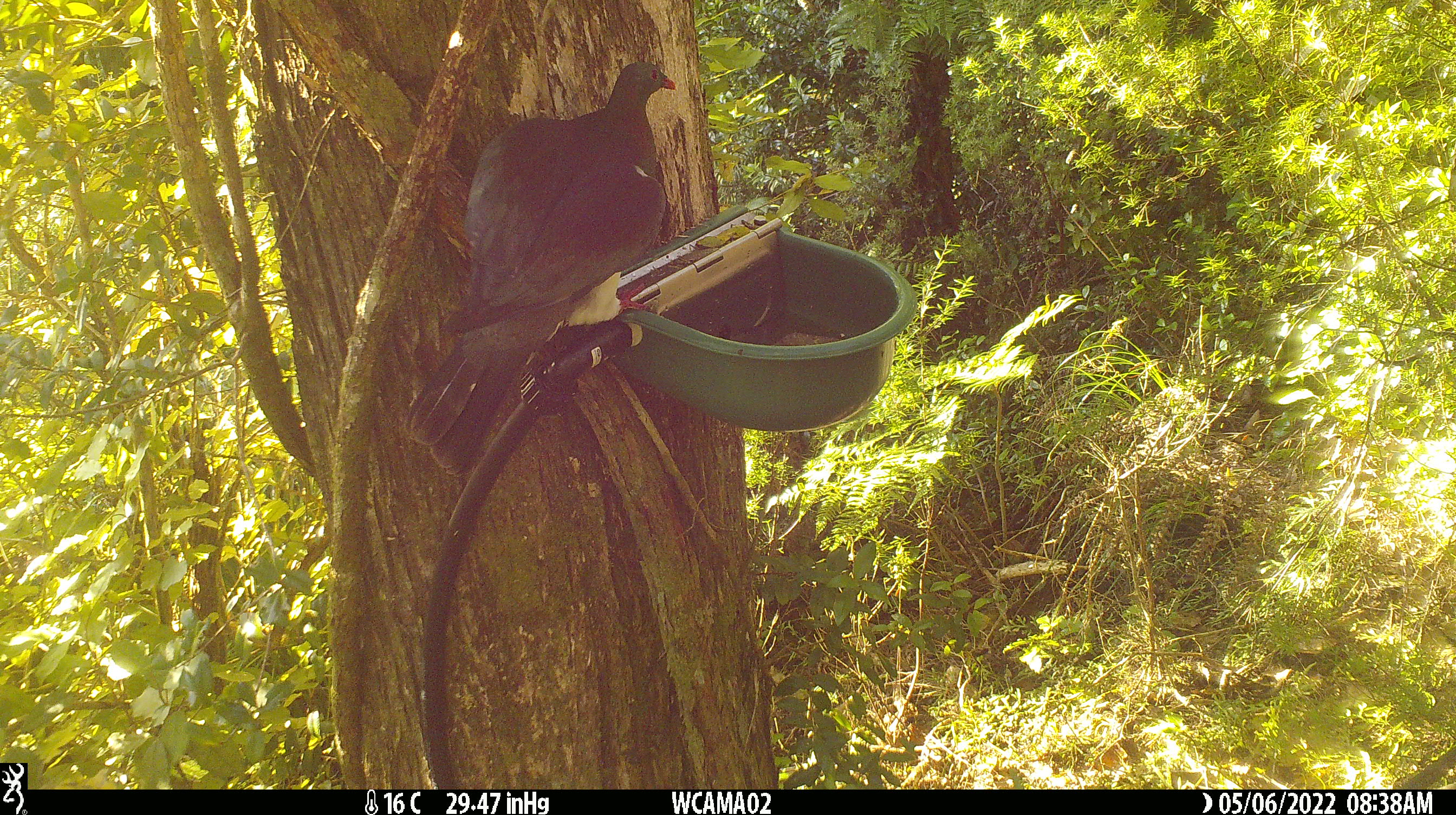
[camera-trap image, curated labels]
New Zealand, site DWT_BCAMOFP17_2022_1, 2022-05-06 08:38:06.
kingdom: Animalia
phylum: Chordata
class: Aves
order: Columbiformes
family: Columbidae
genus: Hemiphaga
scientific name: Hemiphaga novaeseelandiae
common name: new zealand pigeon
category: kereru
Kereru (new zealand pigeon) (Hemiphaga novaeseelandiae).